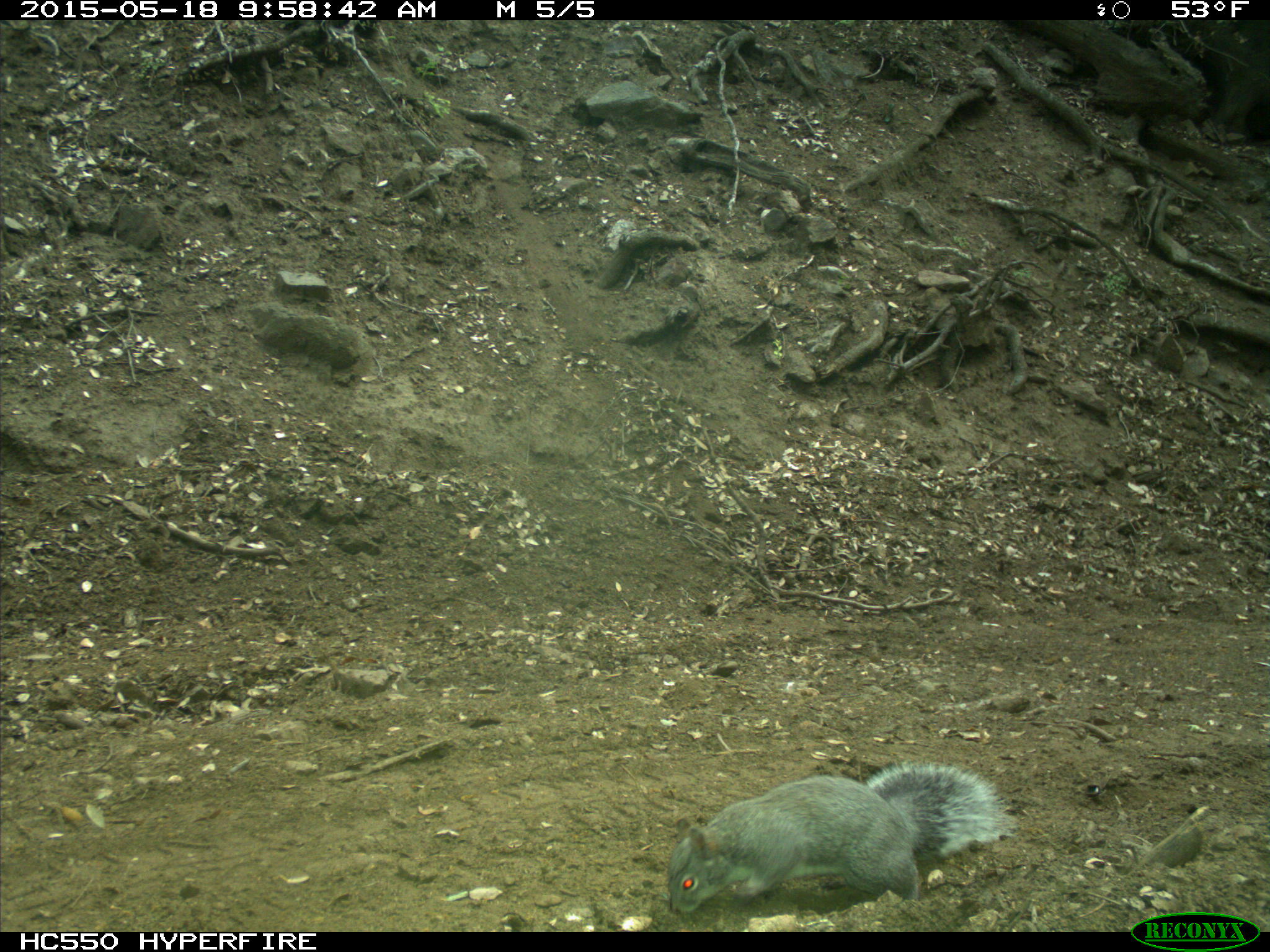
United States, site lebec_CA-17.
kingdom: Animalia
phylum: Chordata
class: Mammalia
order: Rodentia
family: Sciuridae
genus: Sciurus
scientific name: Sciurus carolinensis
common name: eastern gray squirrel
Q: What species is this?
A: Sciurus carolinensis (eastern gray squirrel).